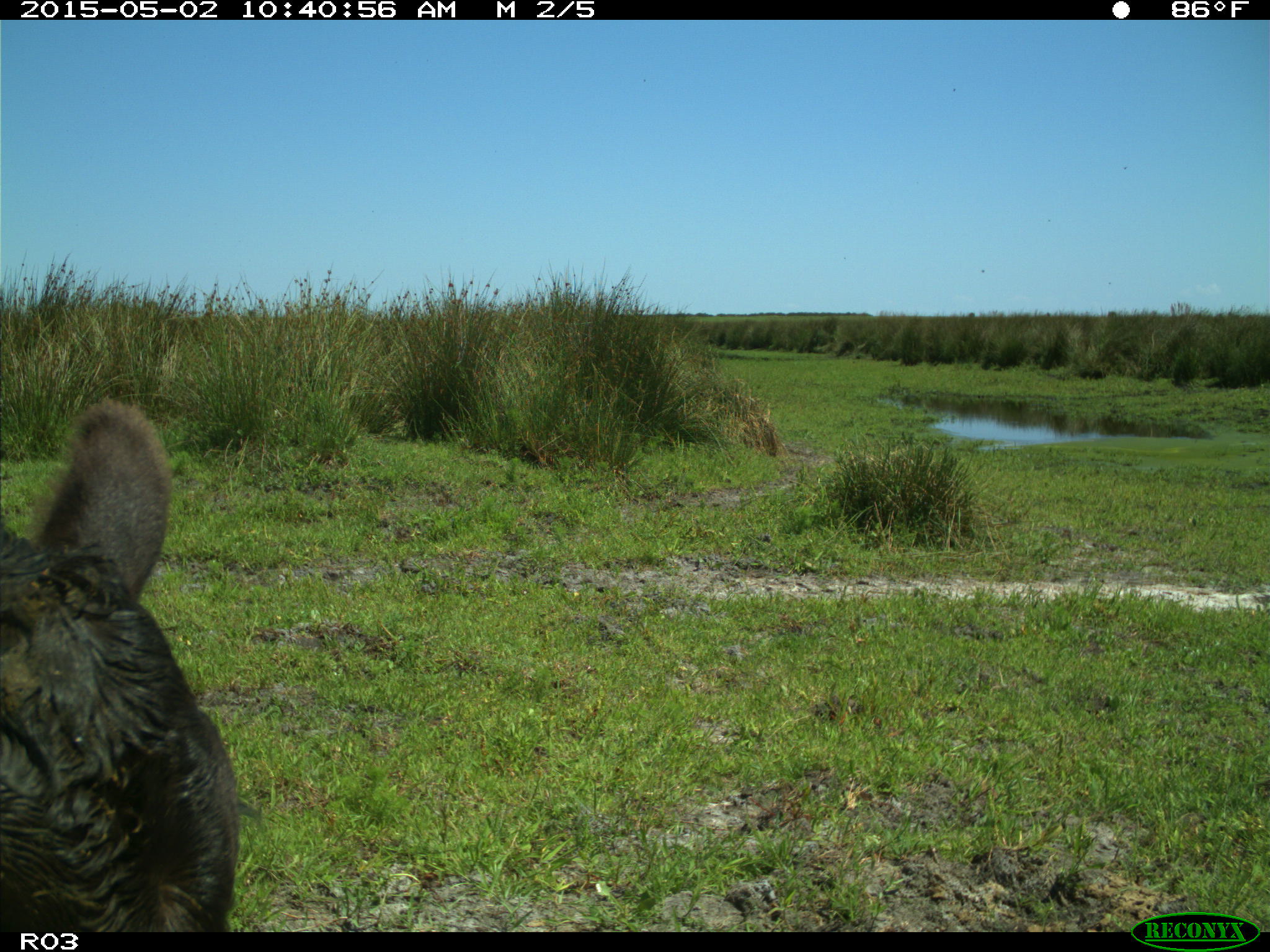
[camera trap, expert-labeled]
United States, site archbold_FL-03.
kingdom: Animalia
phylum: Chordata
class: Mammalia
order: Artiodactyla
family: Bovidae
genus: Bos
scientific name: Bos taurus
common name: domestic cow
Bos taurus (domestic cow).